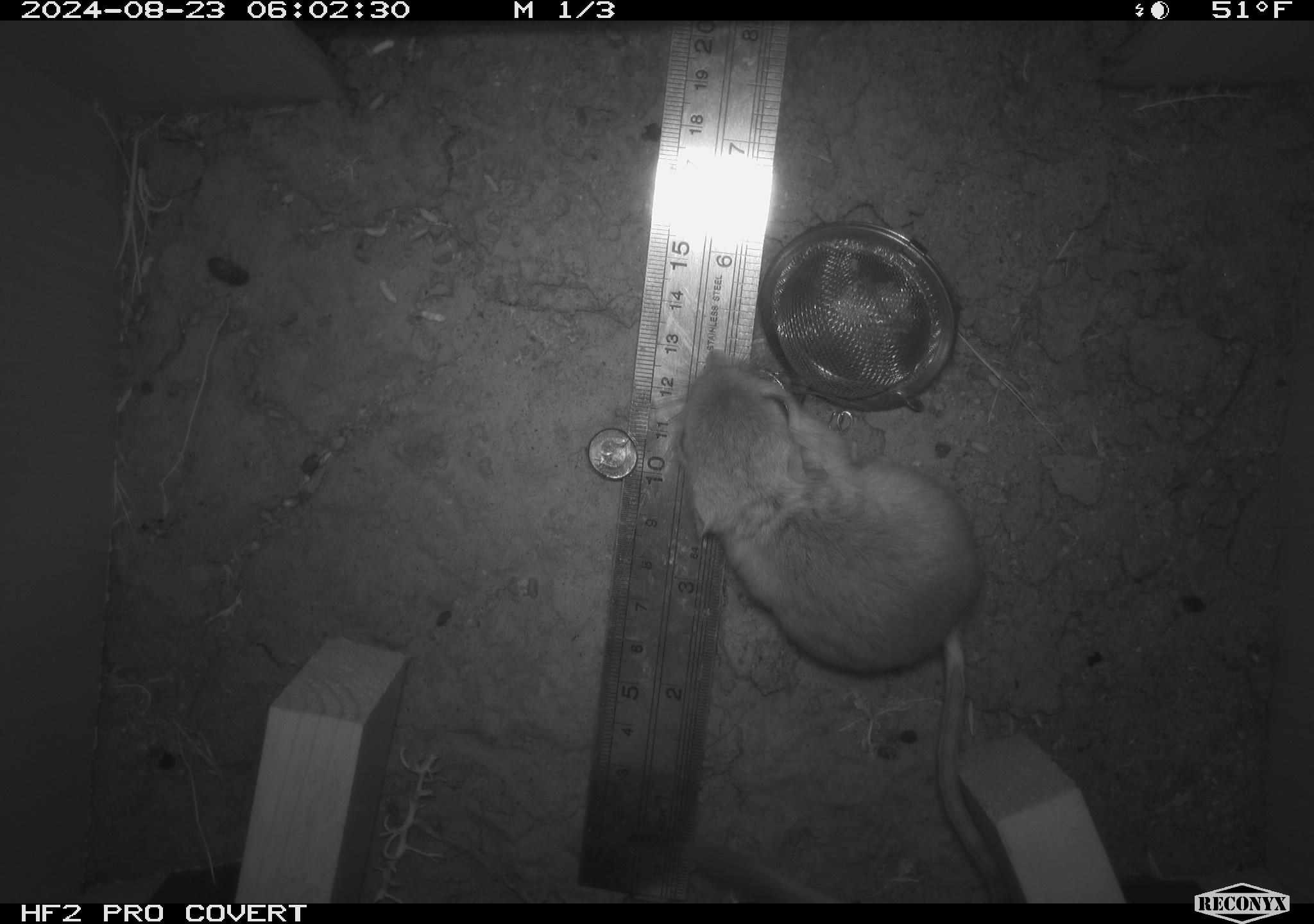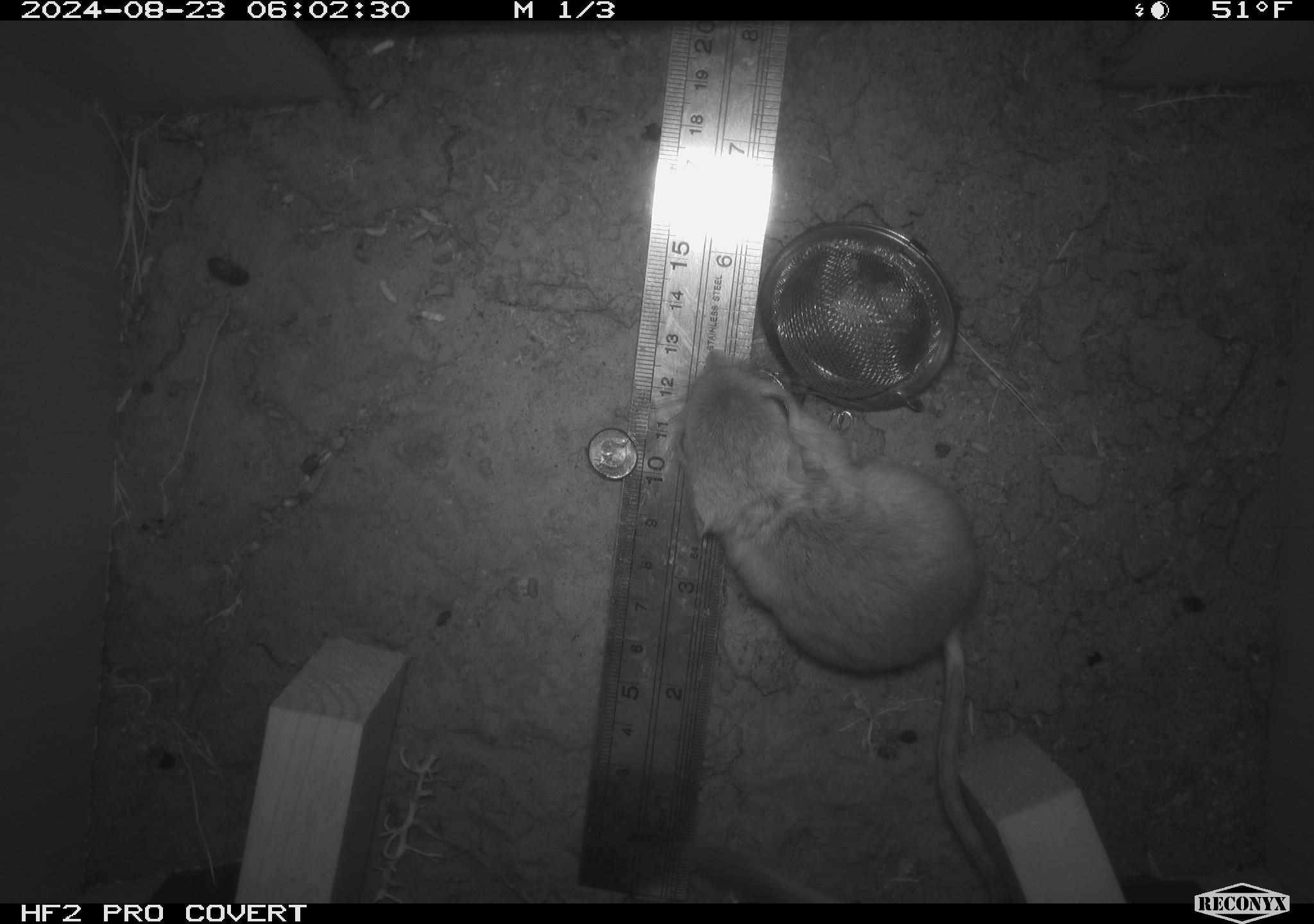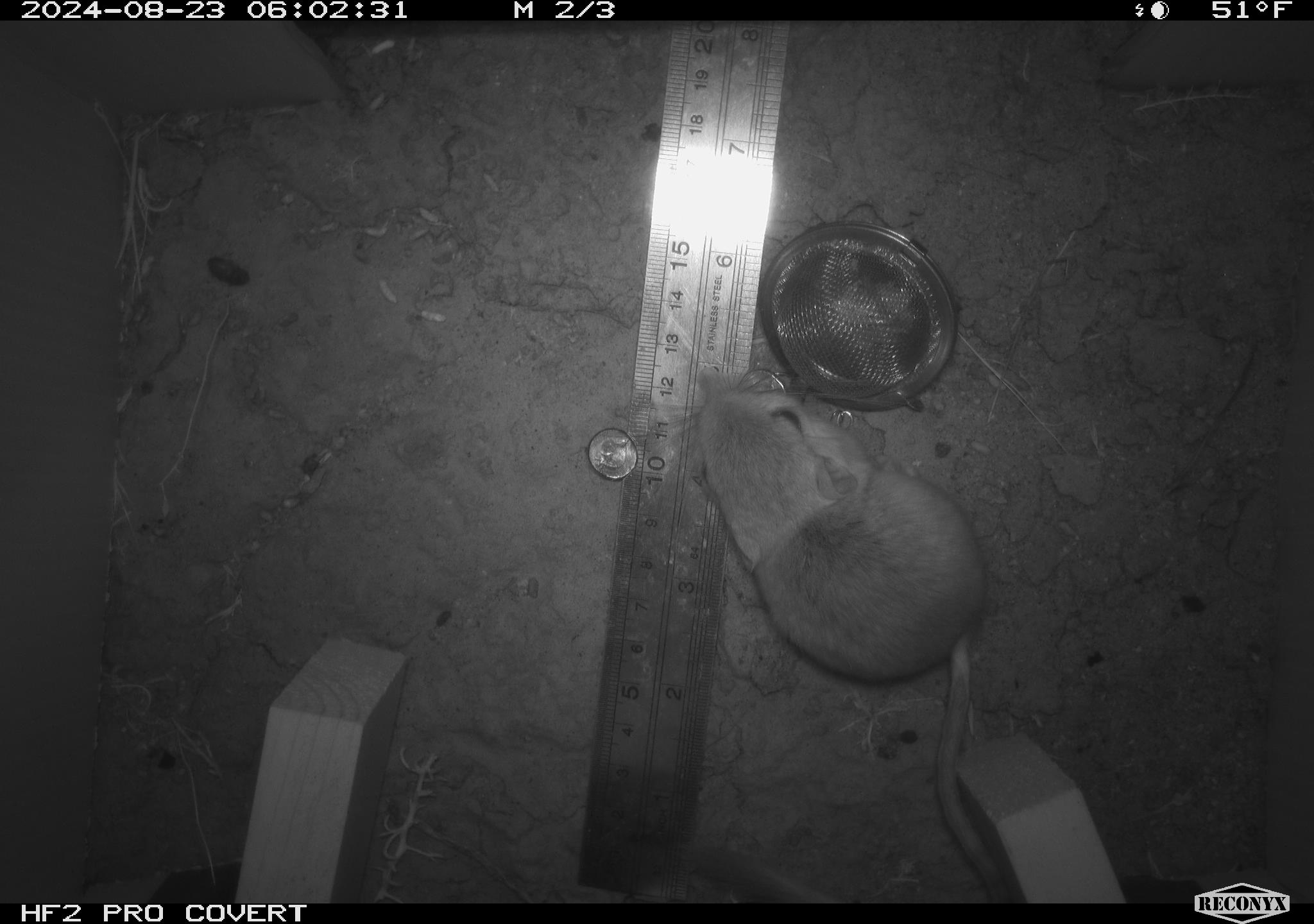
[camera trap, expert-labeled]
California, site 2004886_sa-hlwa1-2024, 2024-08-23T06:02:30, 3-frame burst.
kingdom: Animalia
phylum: Chordata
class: Mammalia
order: Rodentia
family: Heteromyidae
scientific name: Heteromyidae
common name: kangaroo rats and pocket mice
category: heteromyidae family